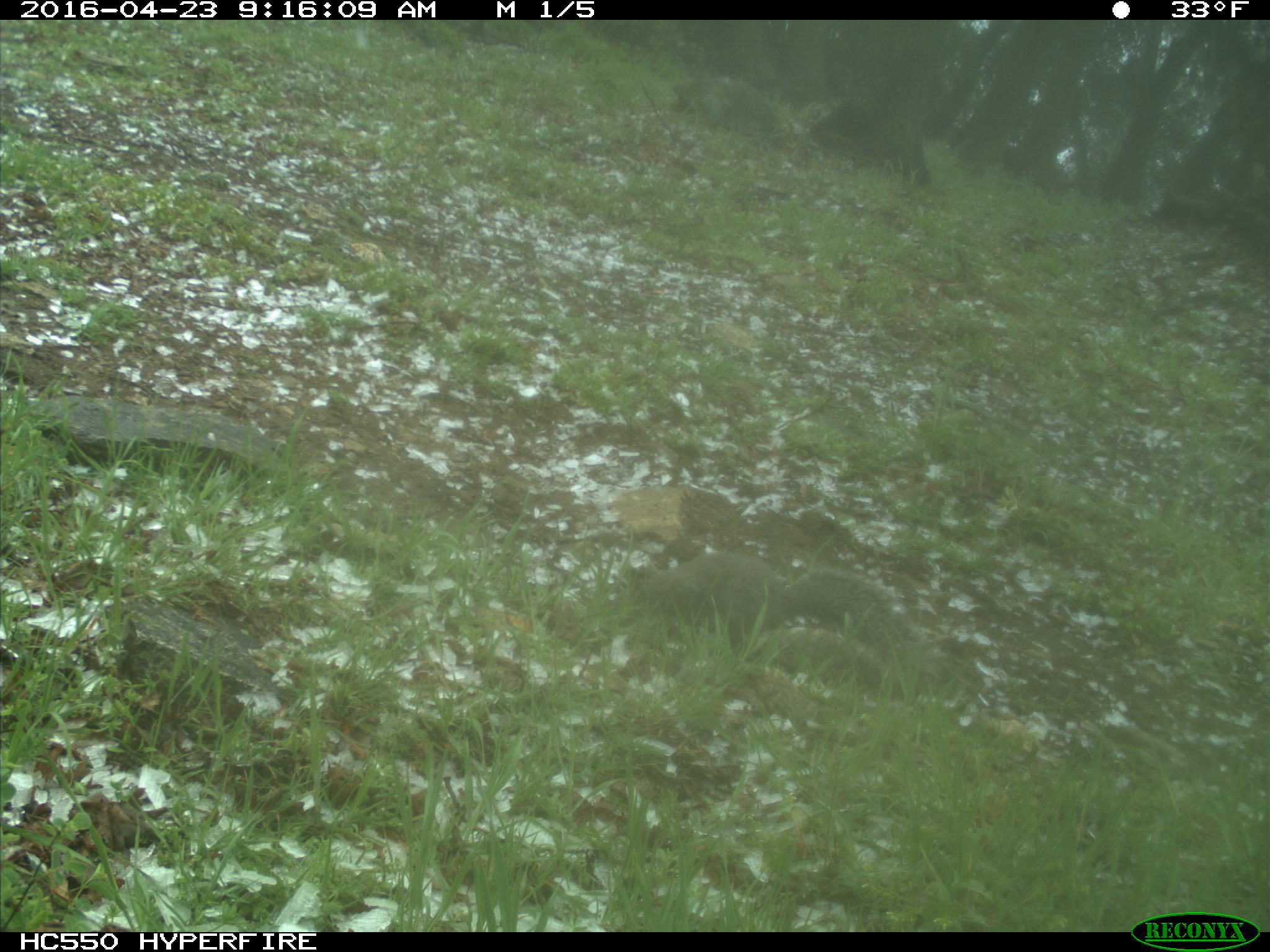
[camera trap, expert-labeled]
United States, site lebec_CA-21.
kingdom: Animalia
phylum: Chordata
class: Mammalia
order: Rodentia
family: Sciuridae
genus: Sciurus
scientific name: Sciurus carolinensis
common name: eastern gray squirrel